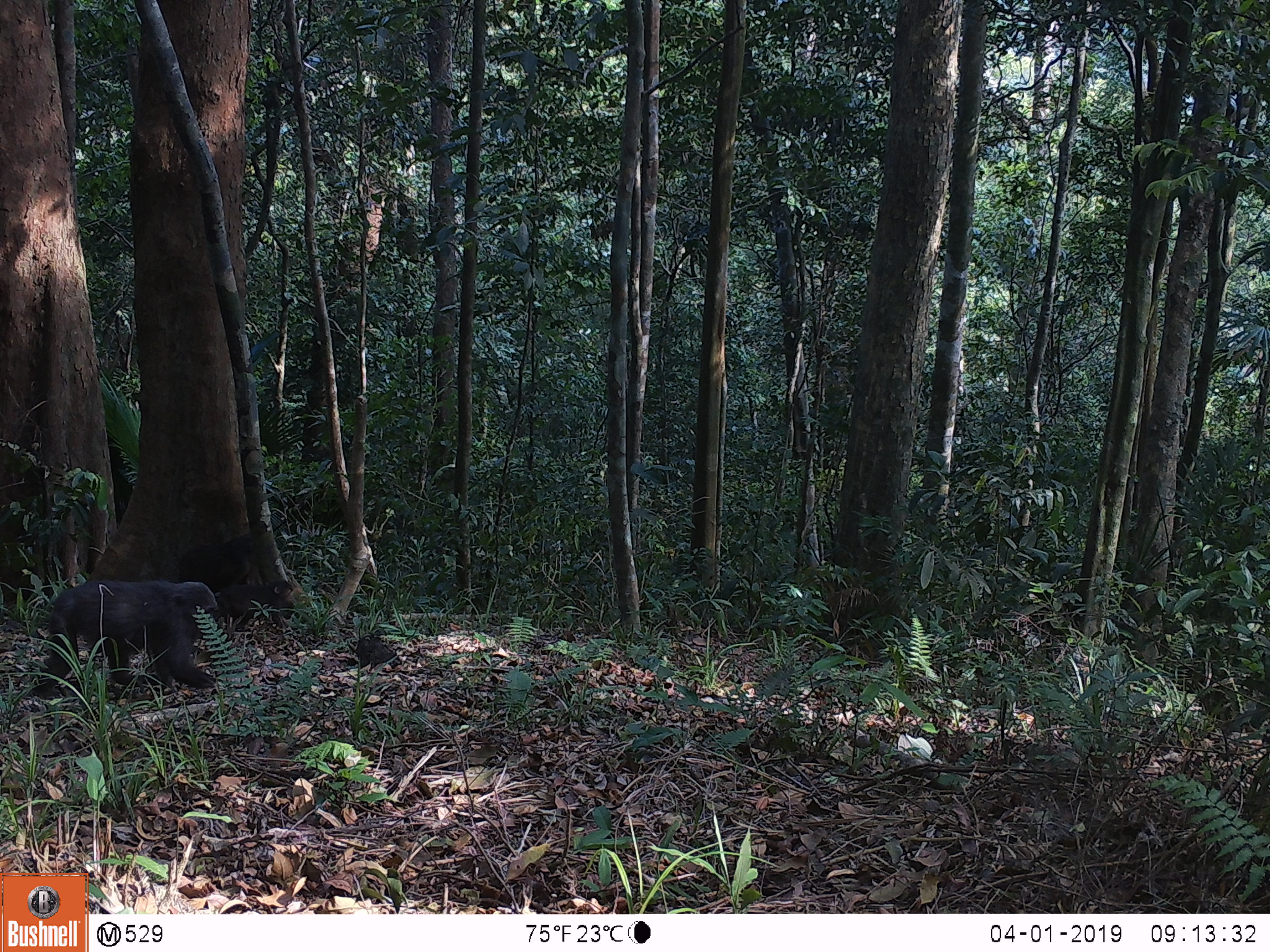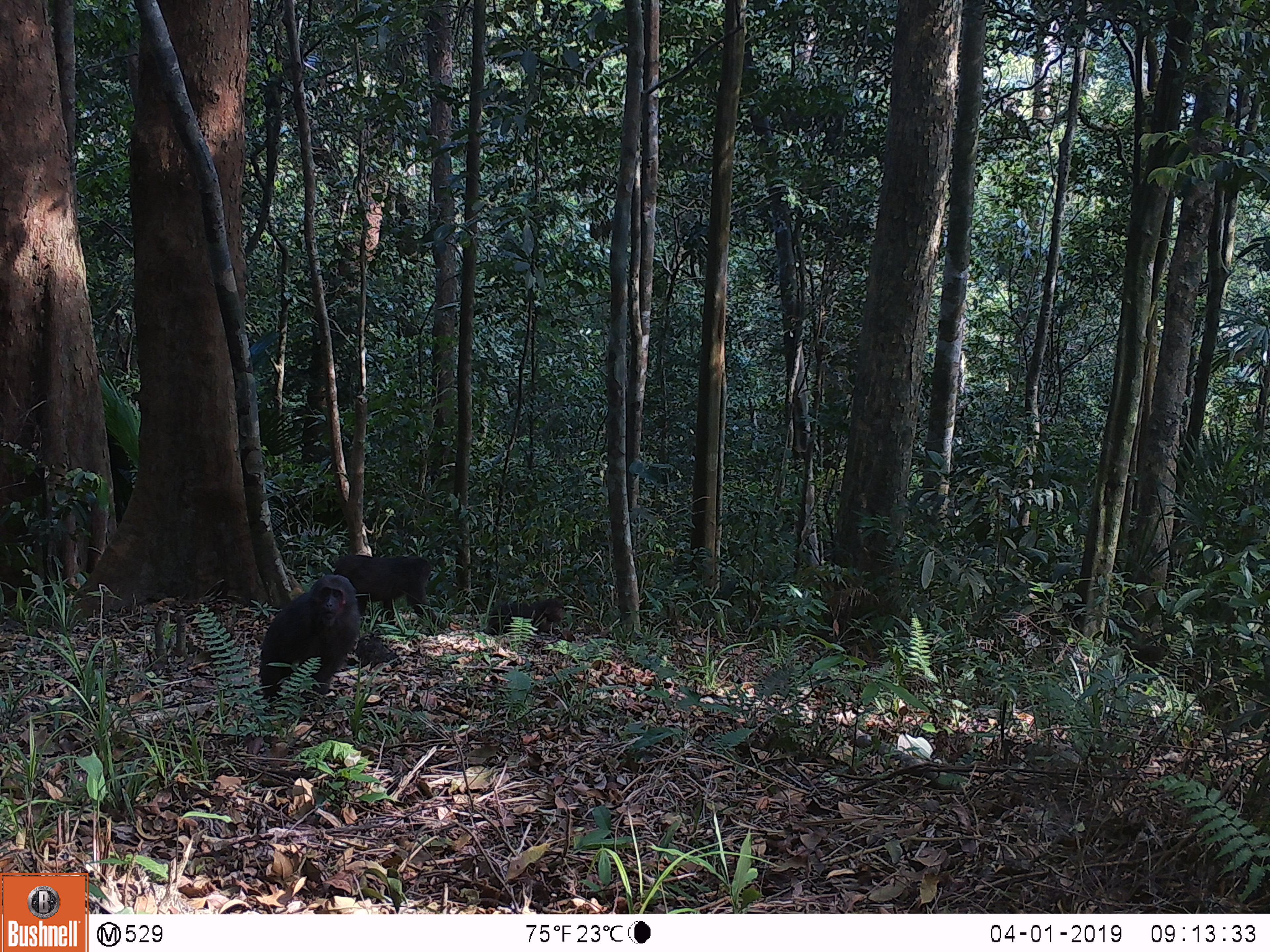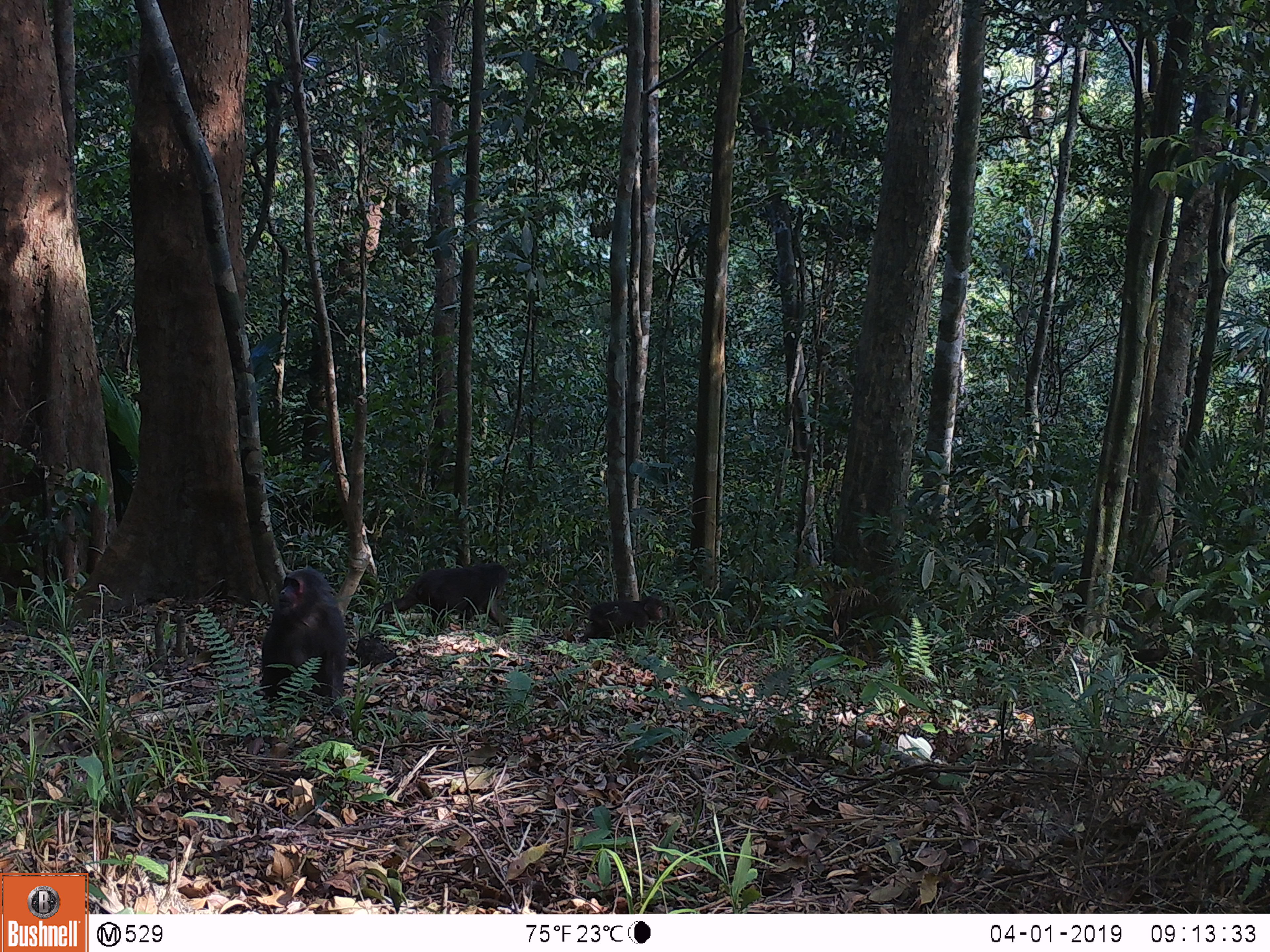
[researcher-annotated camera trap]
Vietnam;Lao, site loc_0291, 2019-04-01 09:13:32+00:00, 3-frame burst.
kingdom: Animalia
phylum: Chordata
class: Mammalia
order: Primates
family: Cercopithecidae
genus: Macaca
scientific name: Macaca arctoides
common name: stump-tailed macaque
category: stump tailed macaque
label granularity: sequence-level